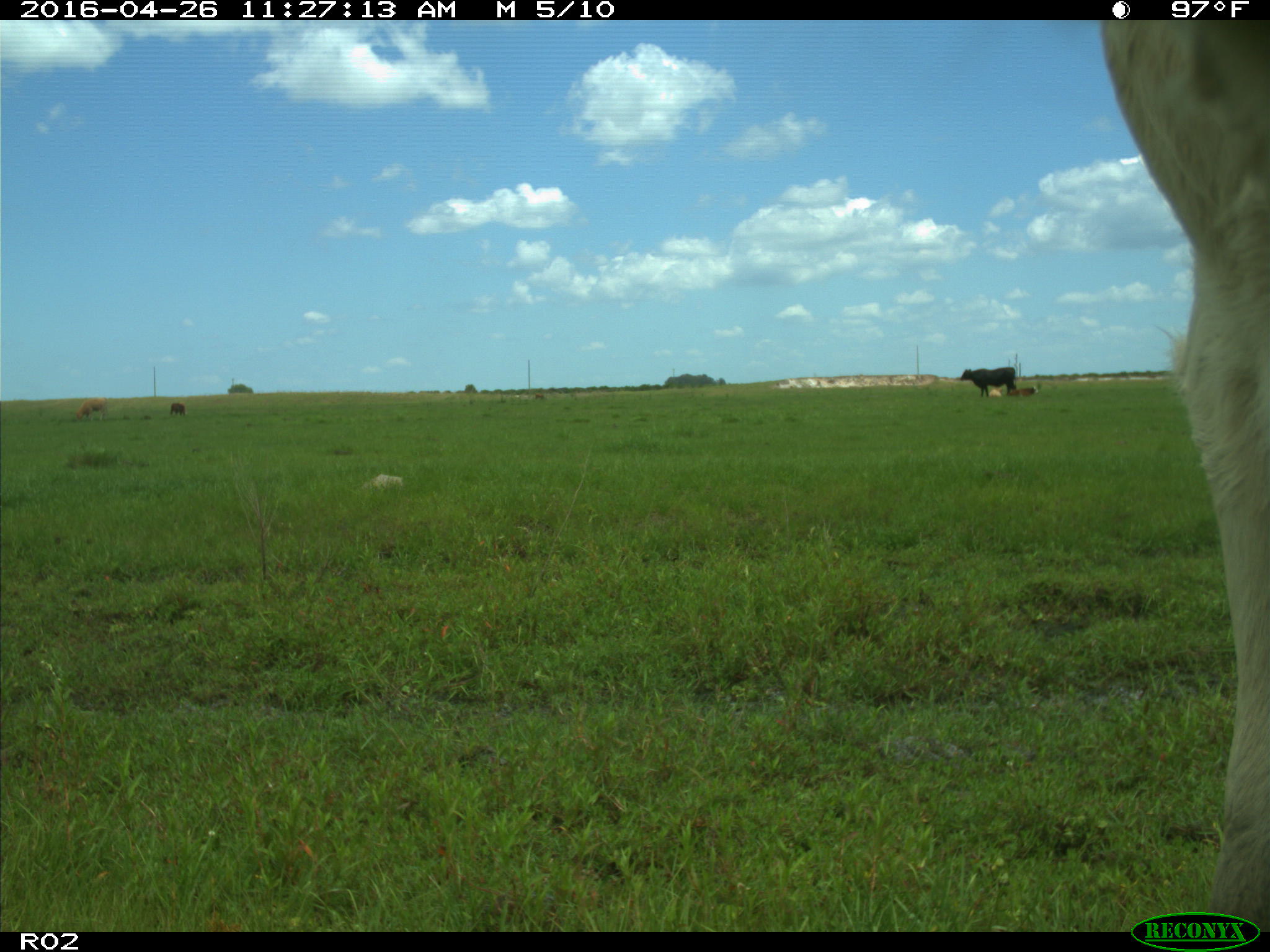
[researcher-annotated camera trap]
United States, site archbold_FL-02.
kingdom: Animalia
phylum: Chordata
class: Mammalia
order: Artiodactyla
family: Bovidae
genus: Bos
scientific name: Bos taurus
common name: domestic cow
Bos taurus (domestic cow).